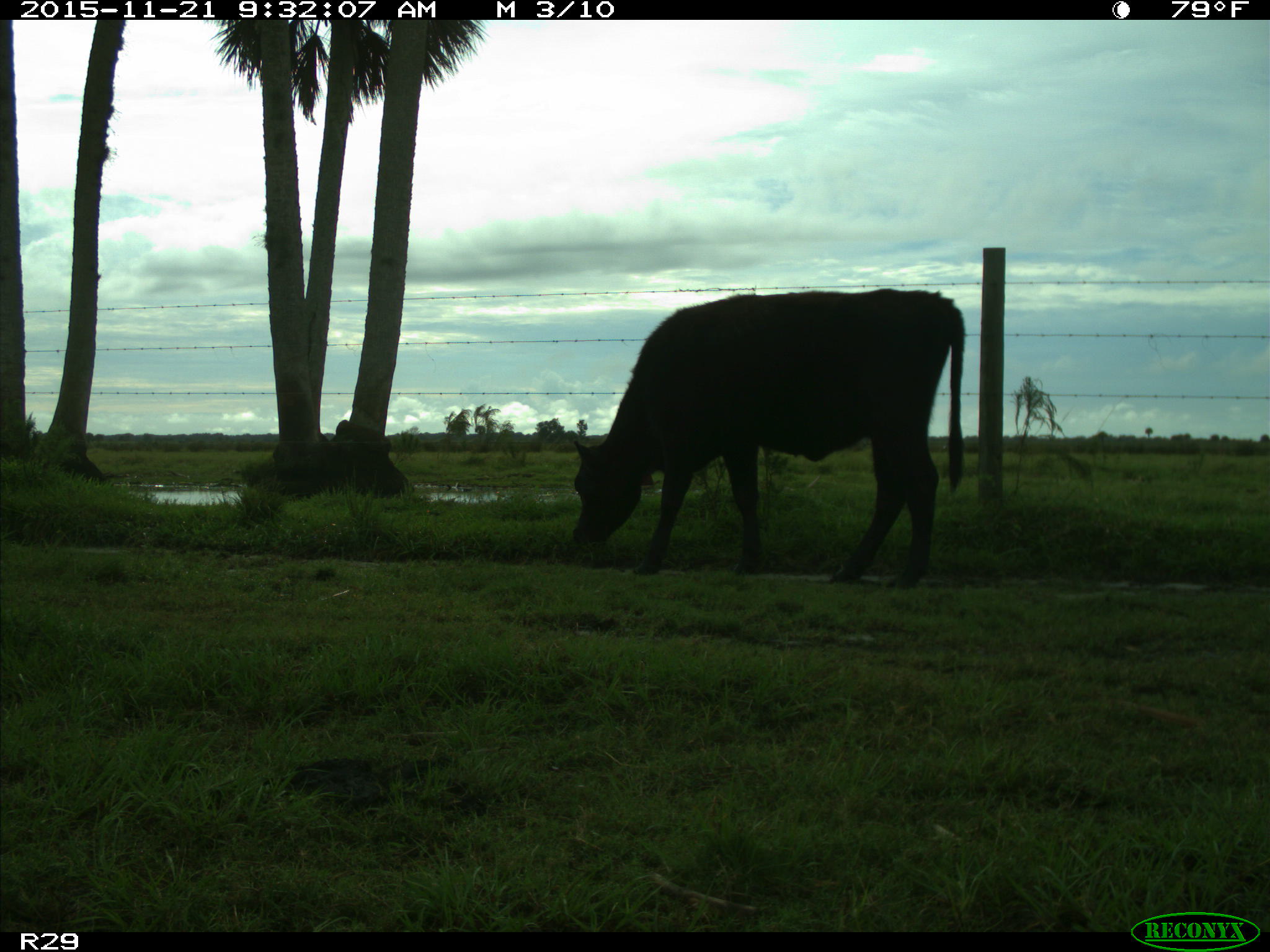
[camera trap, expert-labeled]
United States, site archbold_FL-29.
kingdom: Animalia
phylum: Chordata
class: Mammalia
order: Artiodactyla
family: Bovidae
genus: Bos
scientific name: Bos taurus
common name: domestic cow